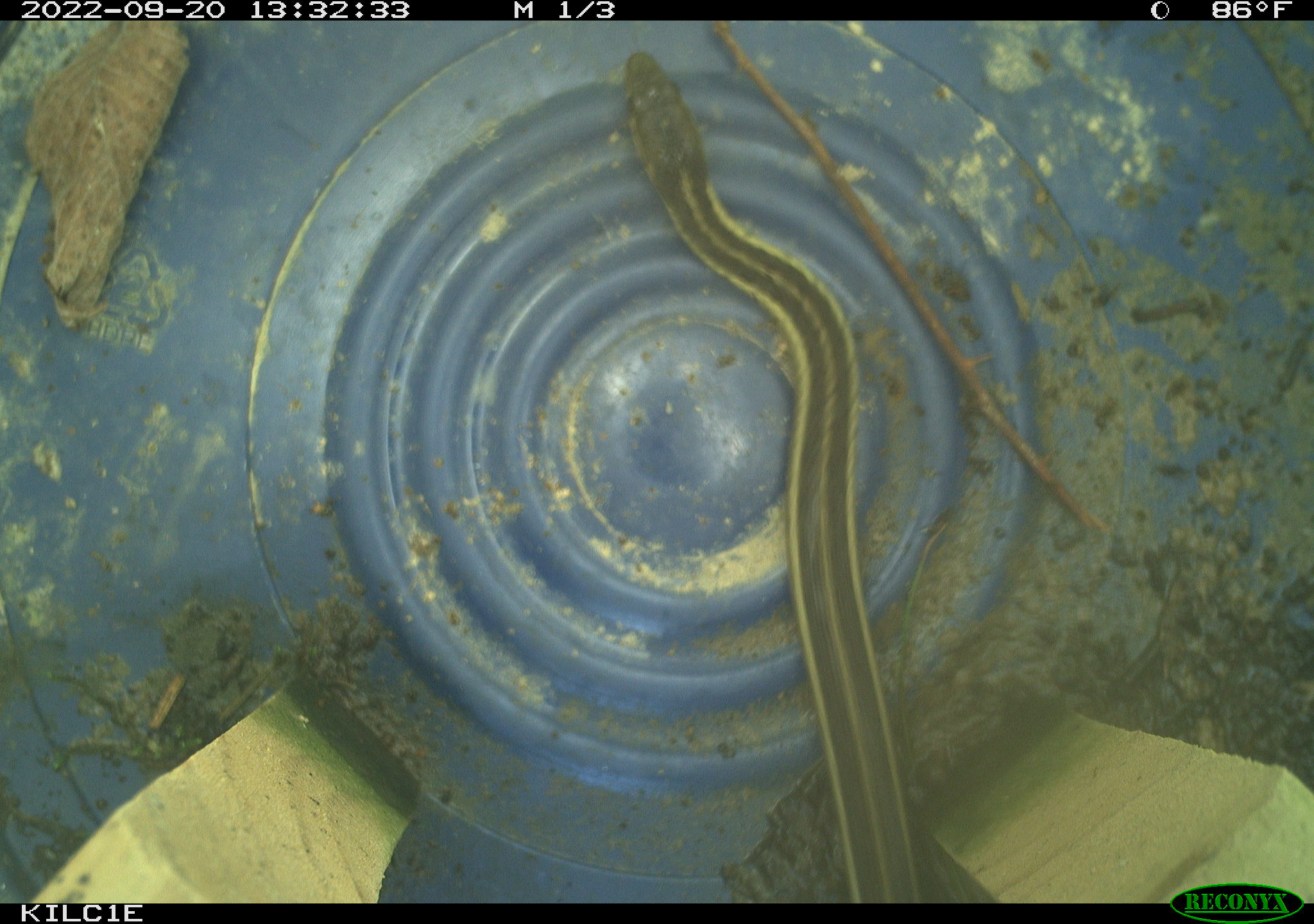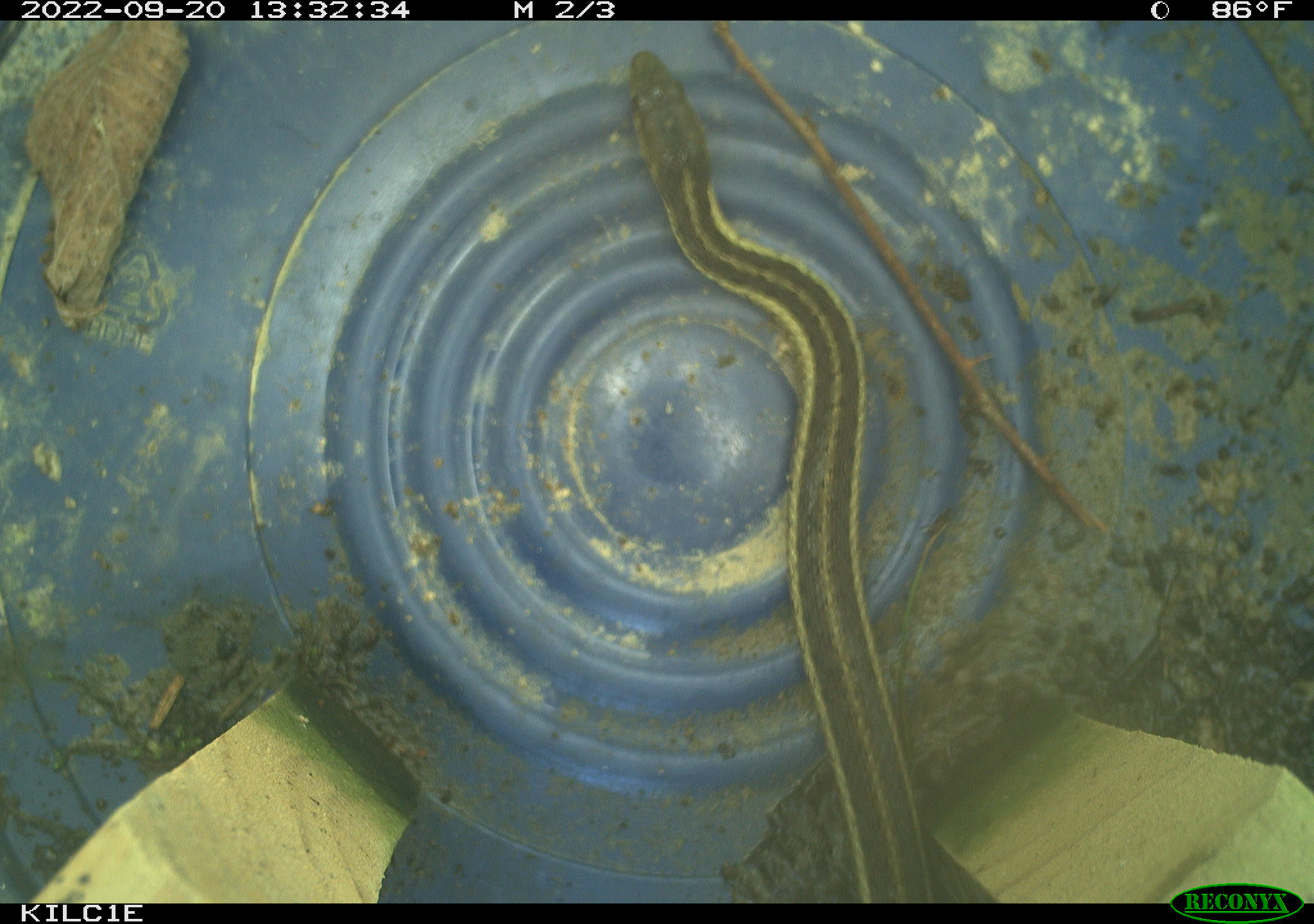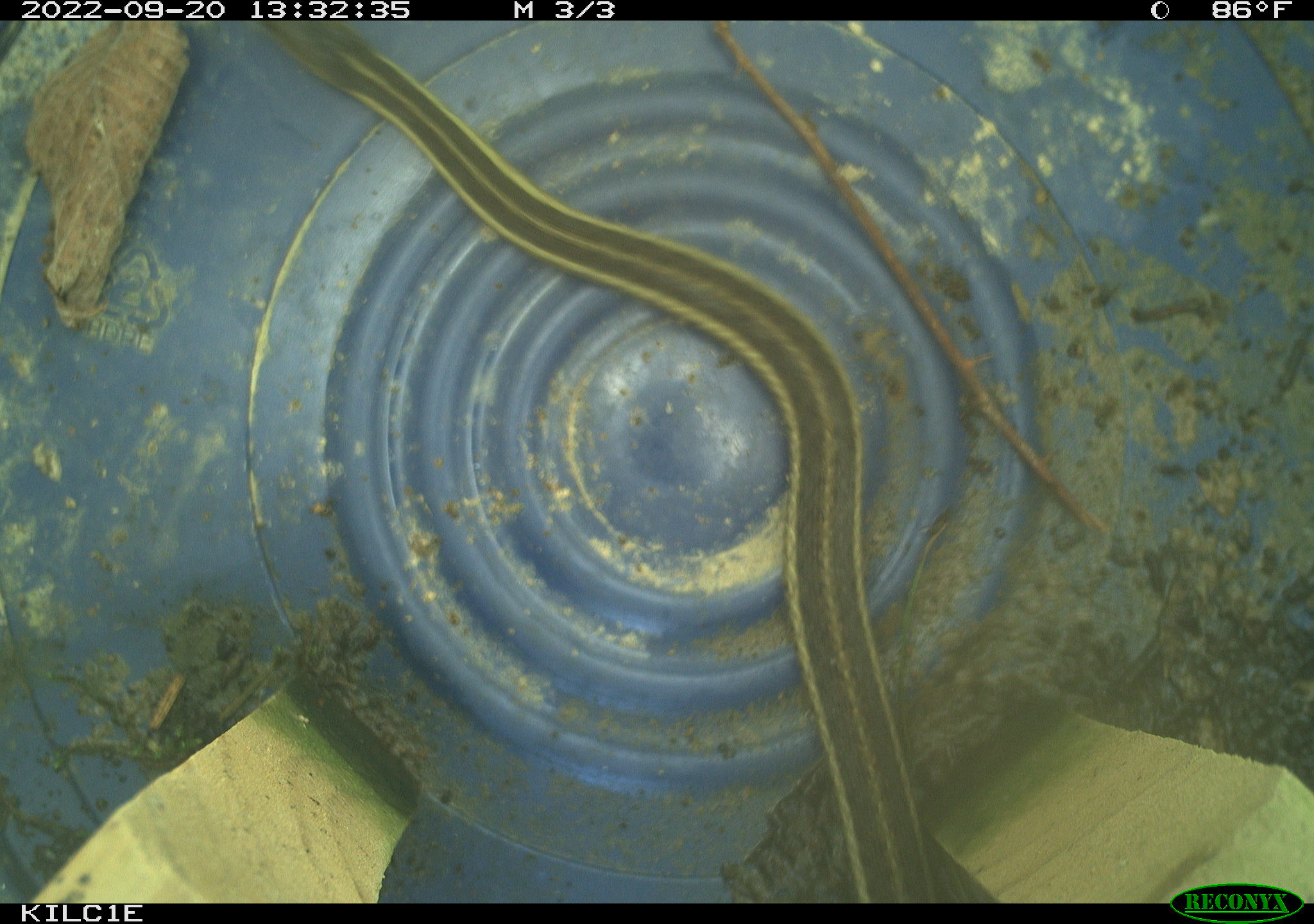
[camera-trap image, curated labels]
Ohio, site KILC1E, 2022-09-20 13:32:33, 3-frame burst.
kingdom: Animalia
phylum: Chordata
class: Reptilia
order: Squamata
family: Colubridae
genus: Thamnophis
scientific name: Thamnophis sirtalis sirtalis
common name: eastern gartersnake